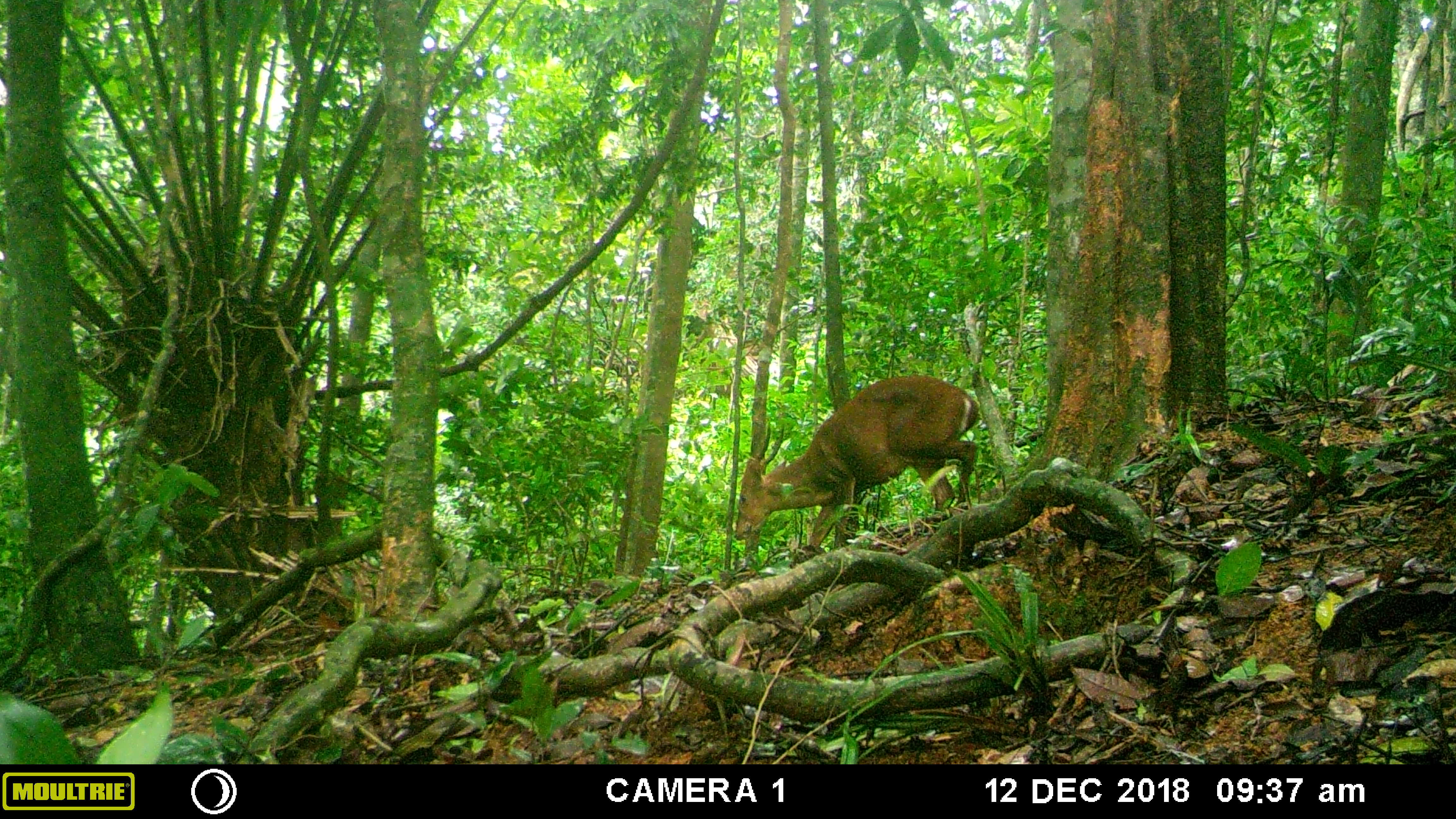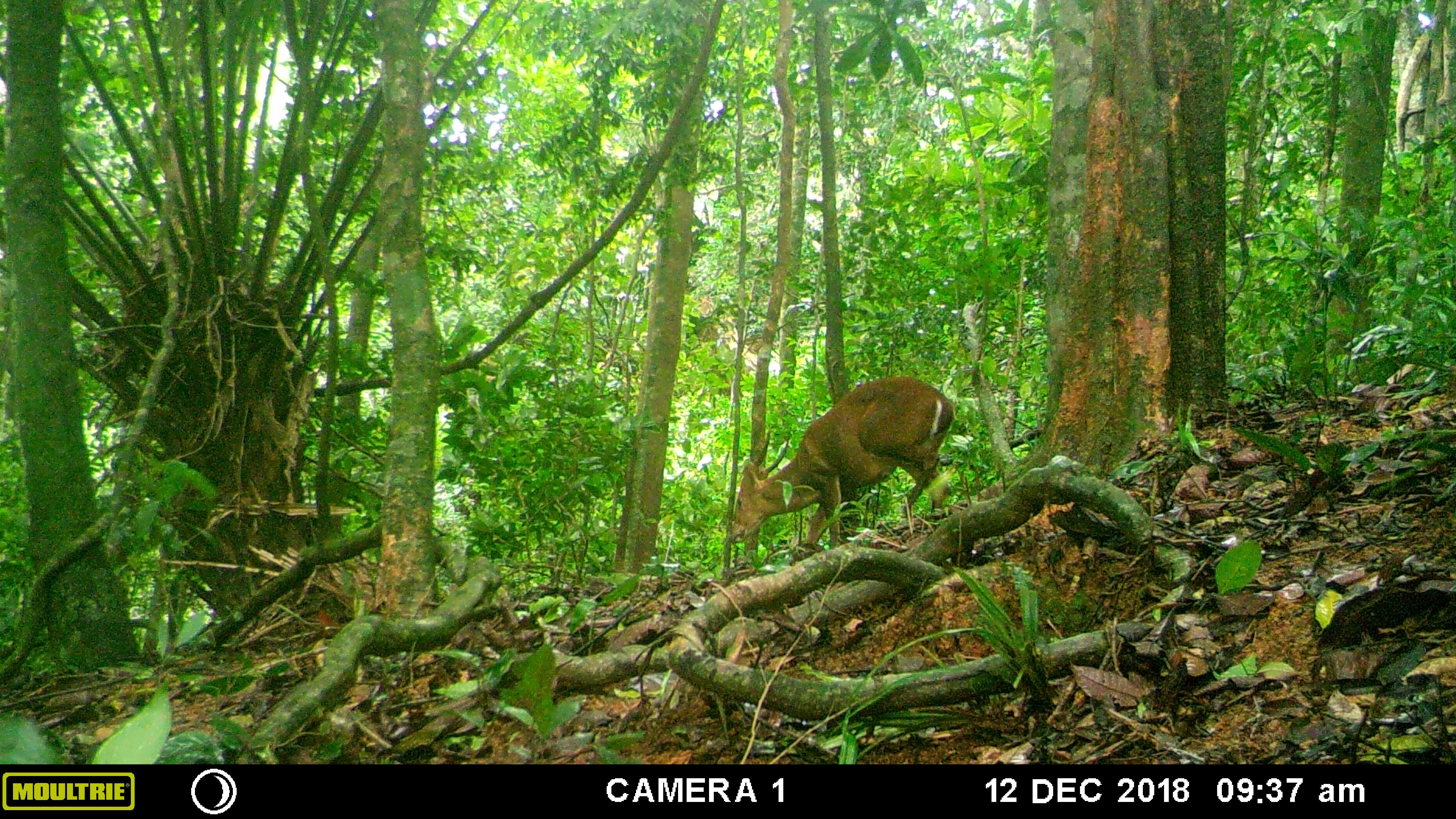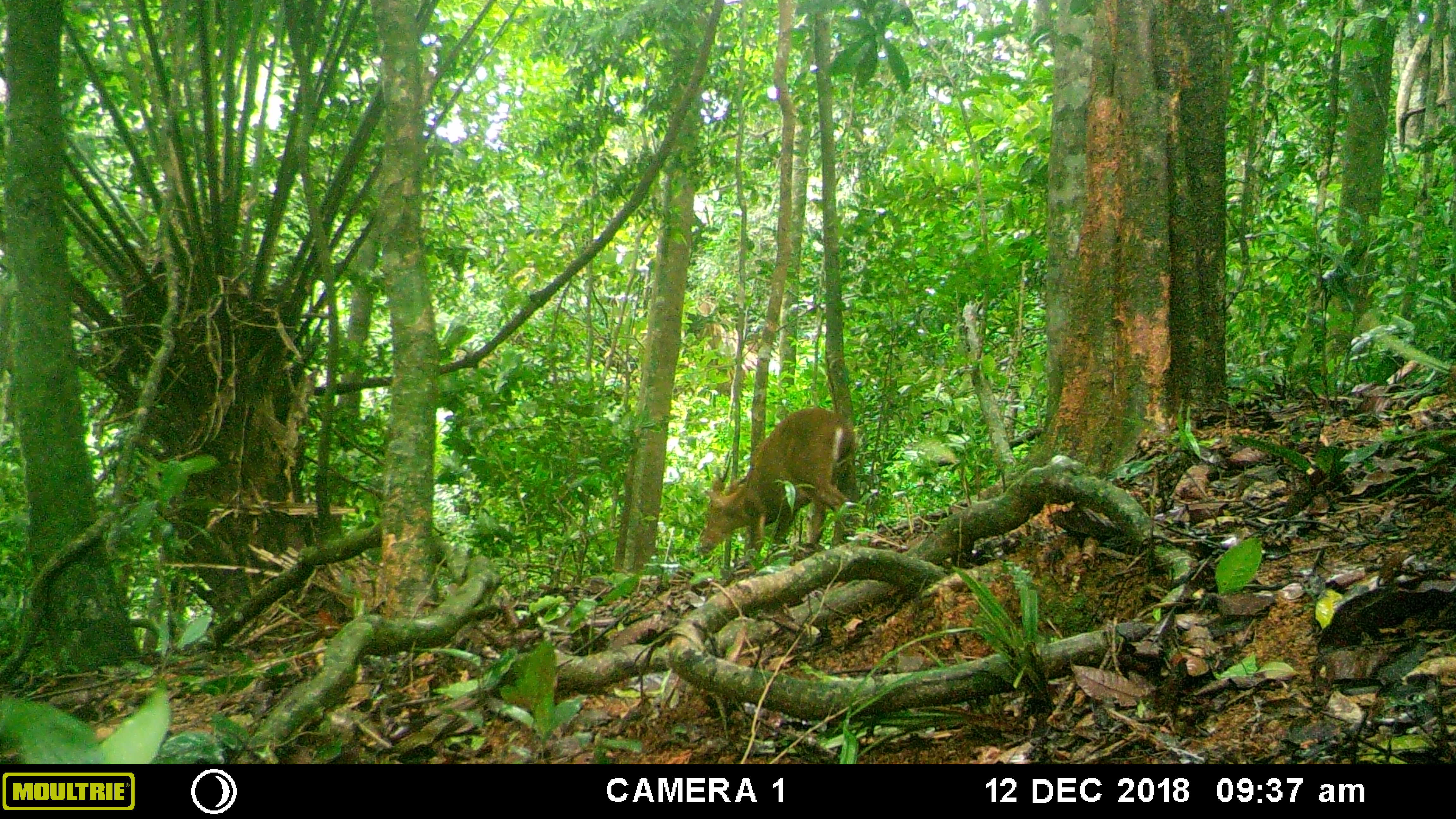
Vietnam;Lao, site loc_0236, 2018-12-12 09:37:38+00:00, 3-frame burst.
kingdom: Animalia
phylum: Chordata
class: Mammalia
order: Artiodactyla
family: Cervidae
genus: Muntiacus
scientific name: Muntiacus vuquangensis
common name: large-antlered muntjac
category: large antlered muntjac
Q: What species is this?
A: Large antlered muntjac (large-antlered muntjac) (Muntiacus vuquangensis).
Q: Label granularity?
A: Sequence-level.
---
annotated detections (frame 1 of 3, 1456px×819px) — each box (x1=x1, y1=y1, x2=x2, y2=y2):
large antlered muntjac: (x1=734, y1=374, x2=979, y2=548)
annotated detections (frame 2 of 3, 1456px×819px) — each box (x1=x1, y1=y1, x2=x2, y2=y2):
large antlered muntjac: (x1=727, y1=375, x2=955, y2=549)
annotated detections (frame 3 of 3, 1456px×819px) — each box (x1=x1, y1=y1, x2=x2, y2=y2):
large antlered muntjac: (x1=698, y1=406, x2=857, y2=575)